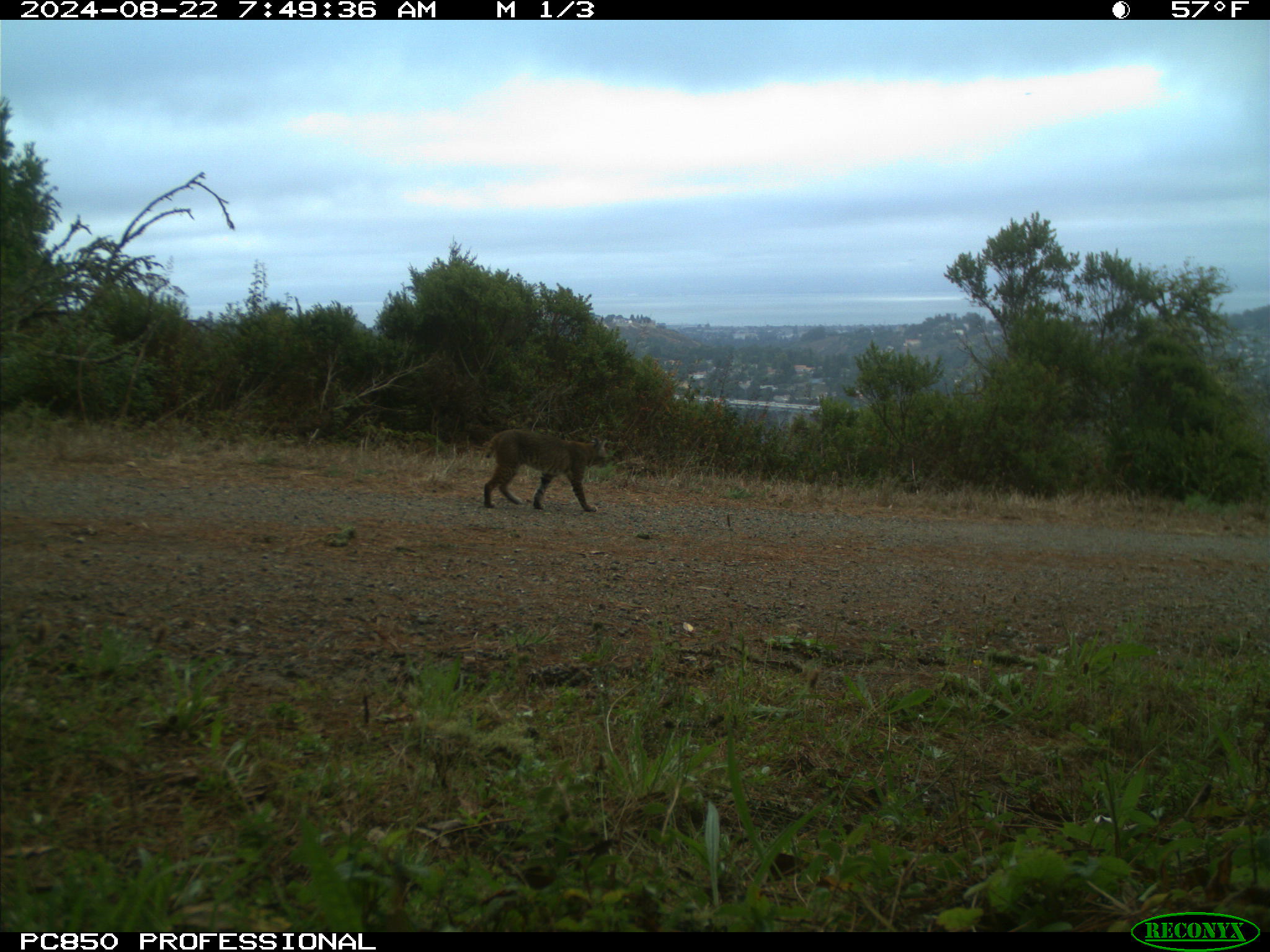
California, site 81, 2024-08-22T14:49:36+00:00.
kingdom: Animalia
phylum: Chordata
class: Mammalia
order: Carnivora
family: Felidae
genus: Lynx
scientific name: Lynx rufus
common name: bobcat